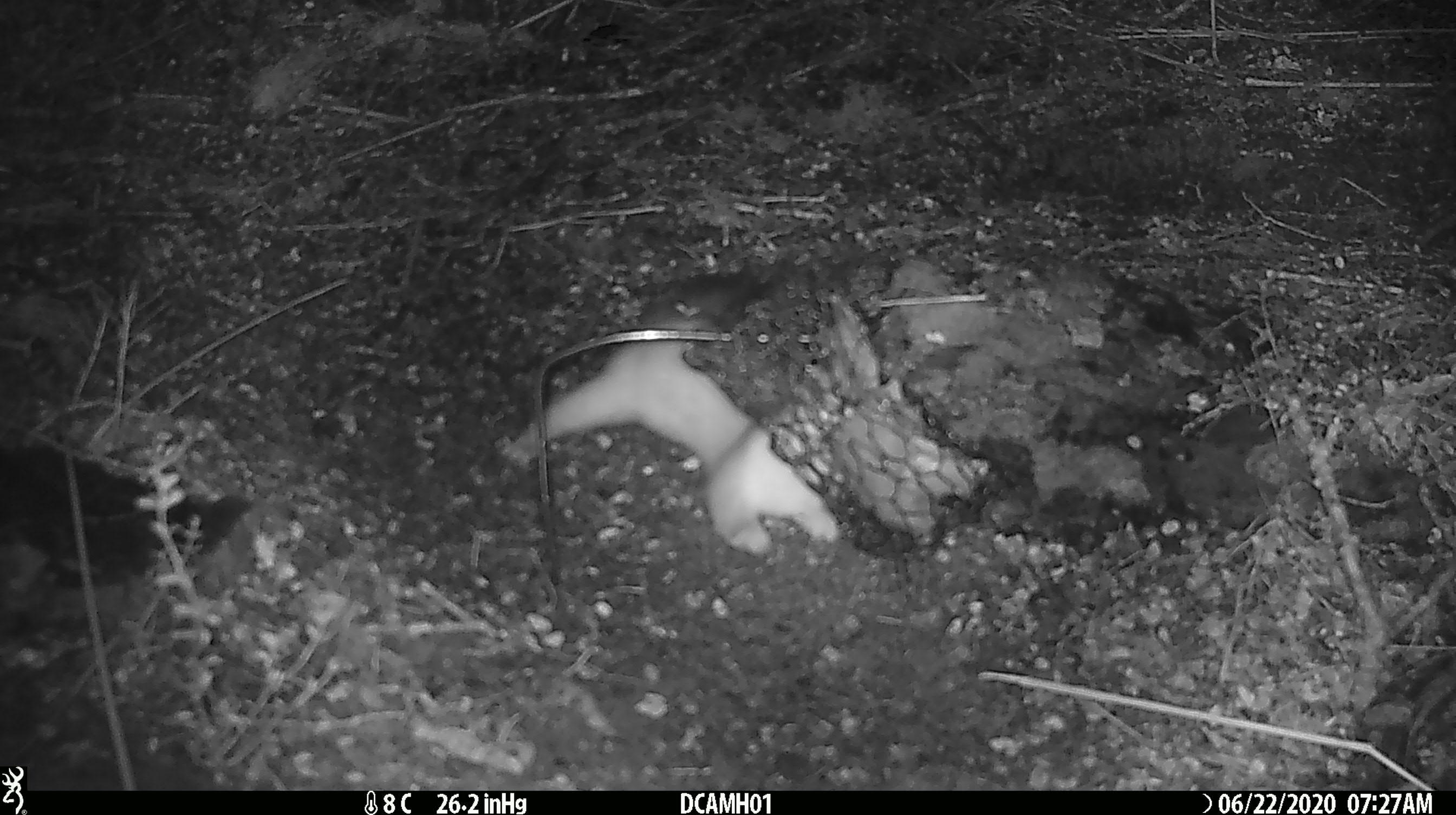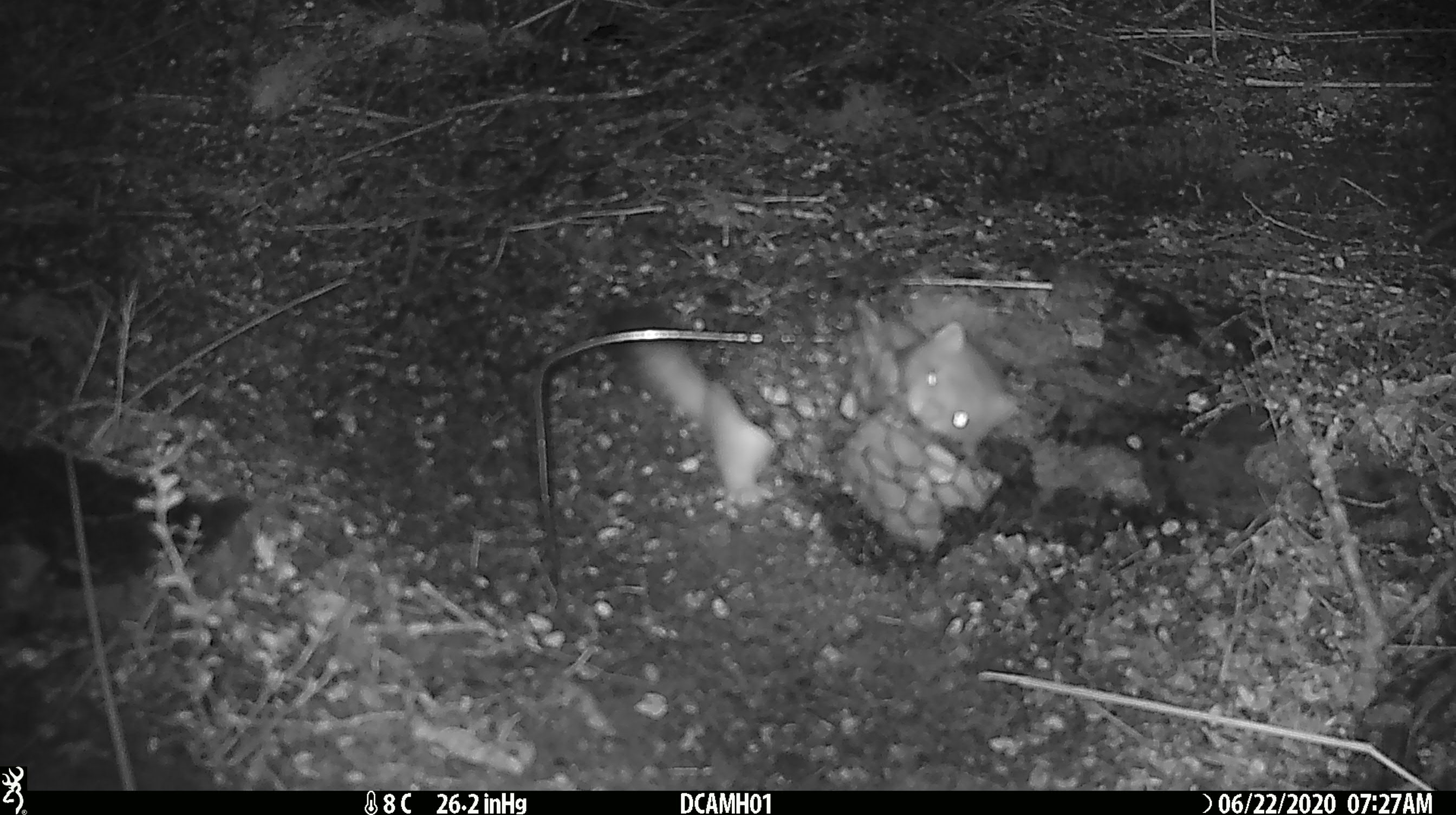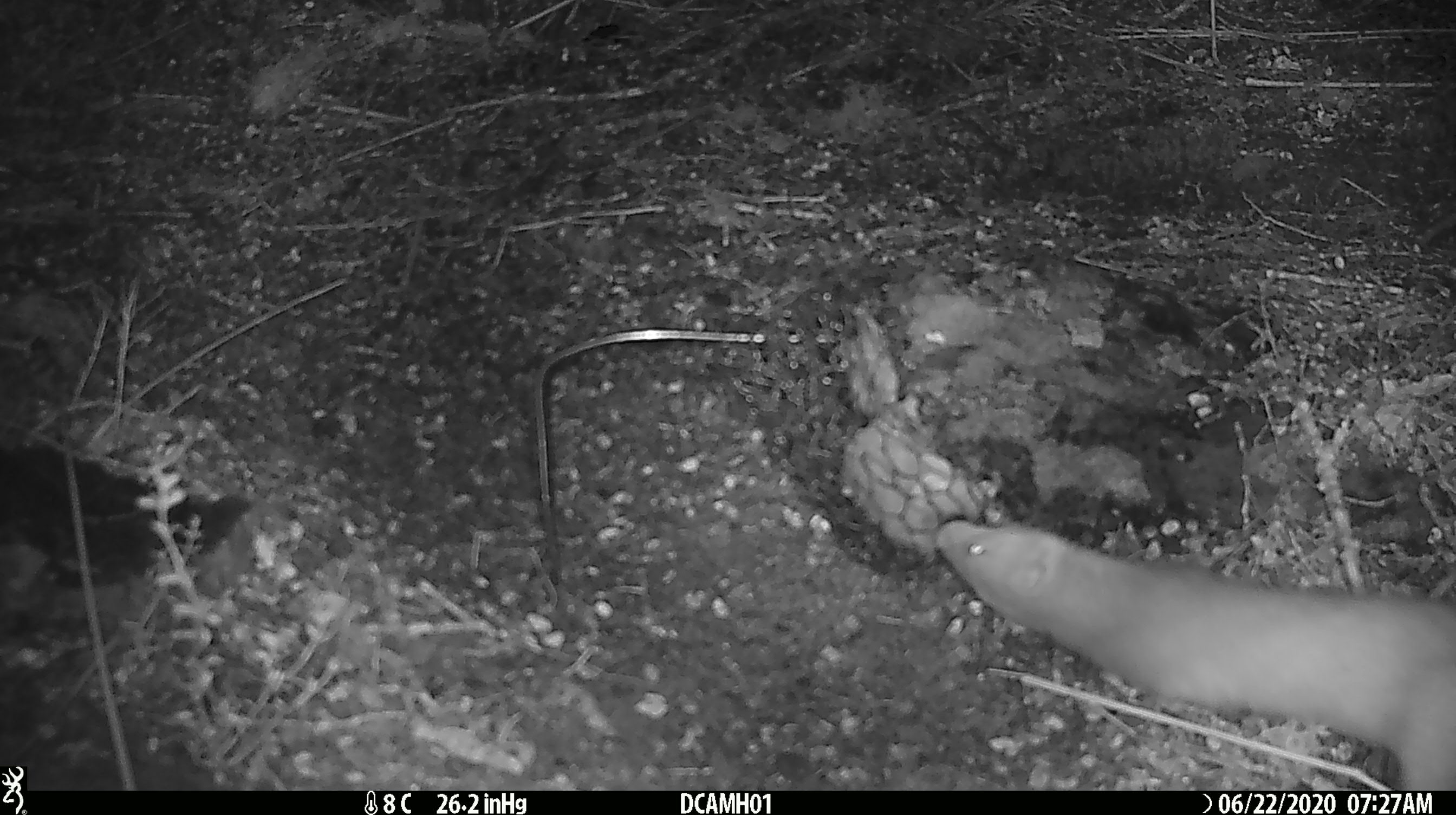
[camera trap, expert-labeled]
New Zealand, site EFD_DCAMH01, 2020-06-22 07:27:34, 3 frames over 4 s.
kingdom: Animalia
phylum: Chordata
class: Mammalia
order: Carnivora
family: Mustelidae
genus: Mustela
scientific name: Mustela erminea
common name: stoat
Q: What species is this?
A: Stoat (Mustela erminea).